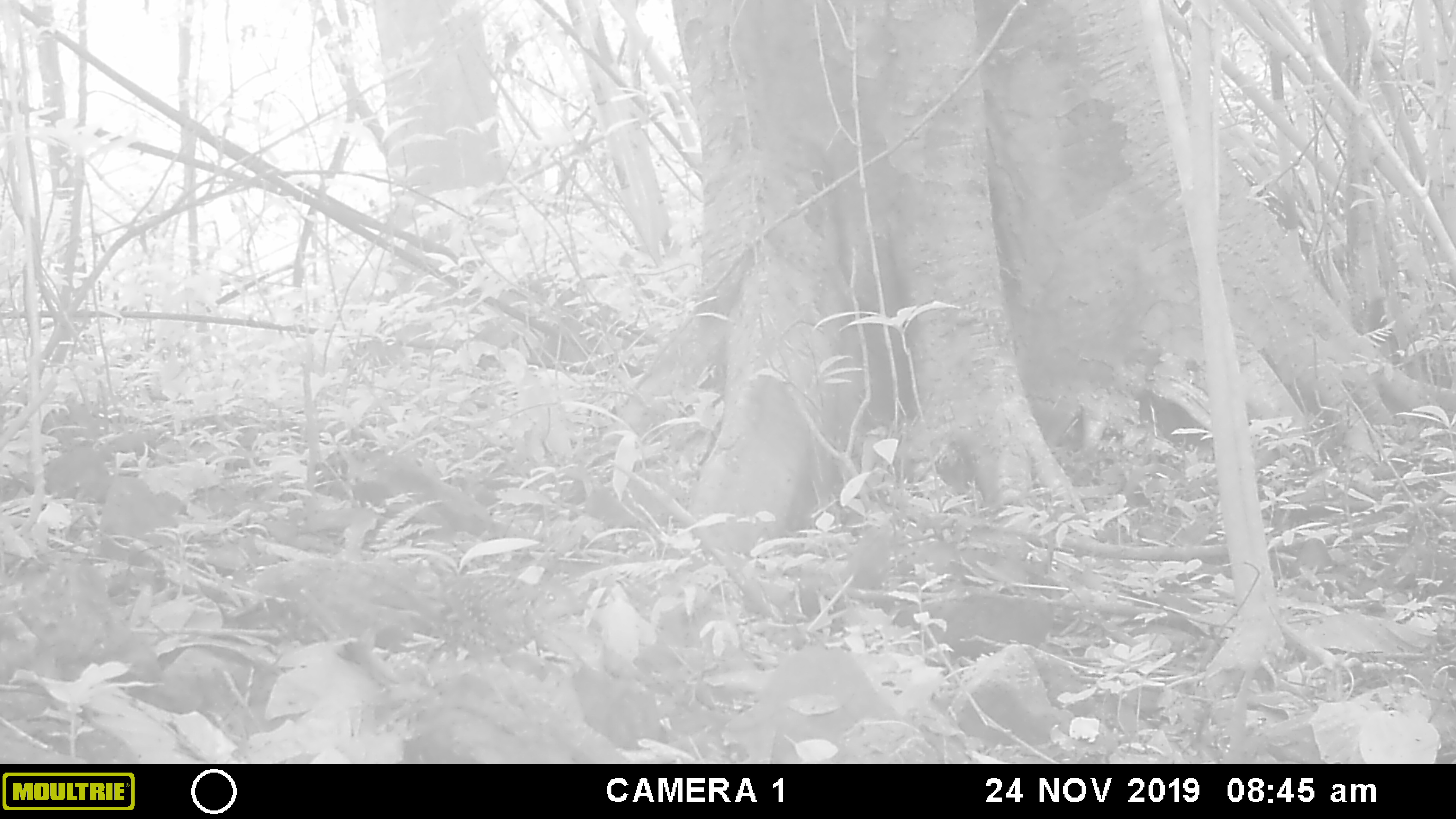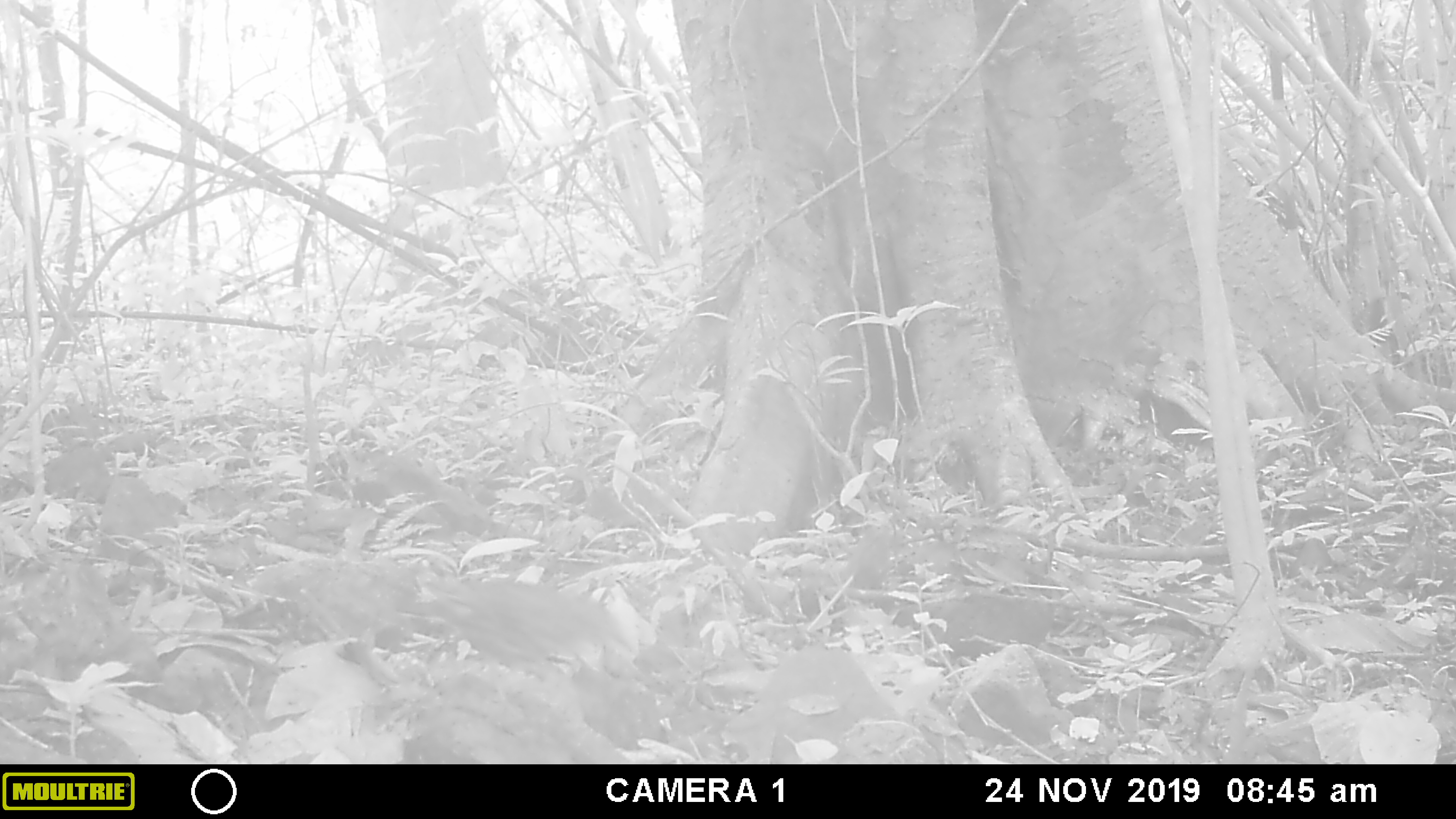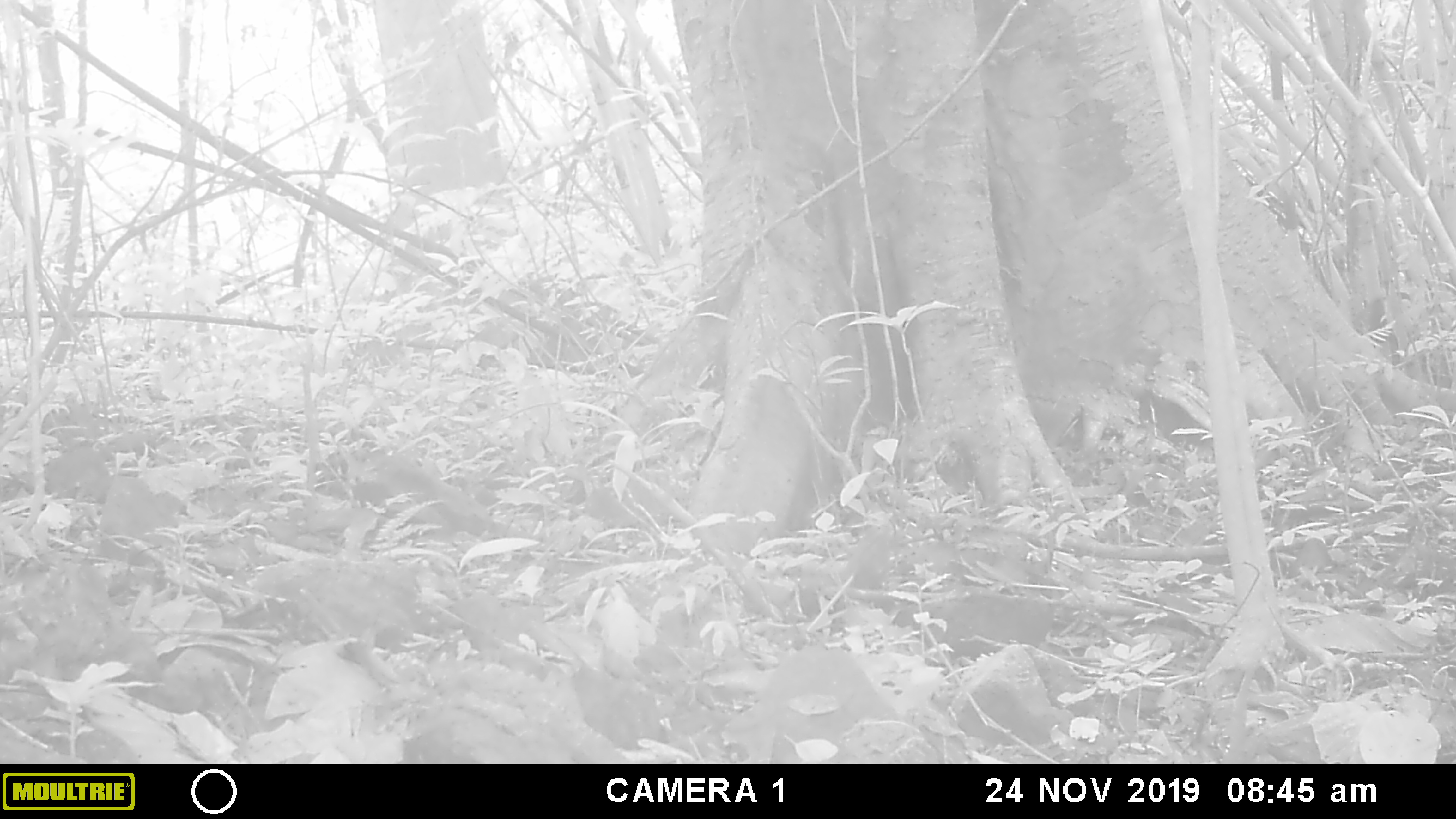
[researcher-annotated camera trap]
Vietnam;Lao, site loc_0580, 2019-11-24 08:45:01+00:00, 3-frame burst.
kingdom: Animalia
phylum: Chordata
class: Aves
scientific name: Aves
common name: bird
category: unidentified bird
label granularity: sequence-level